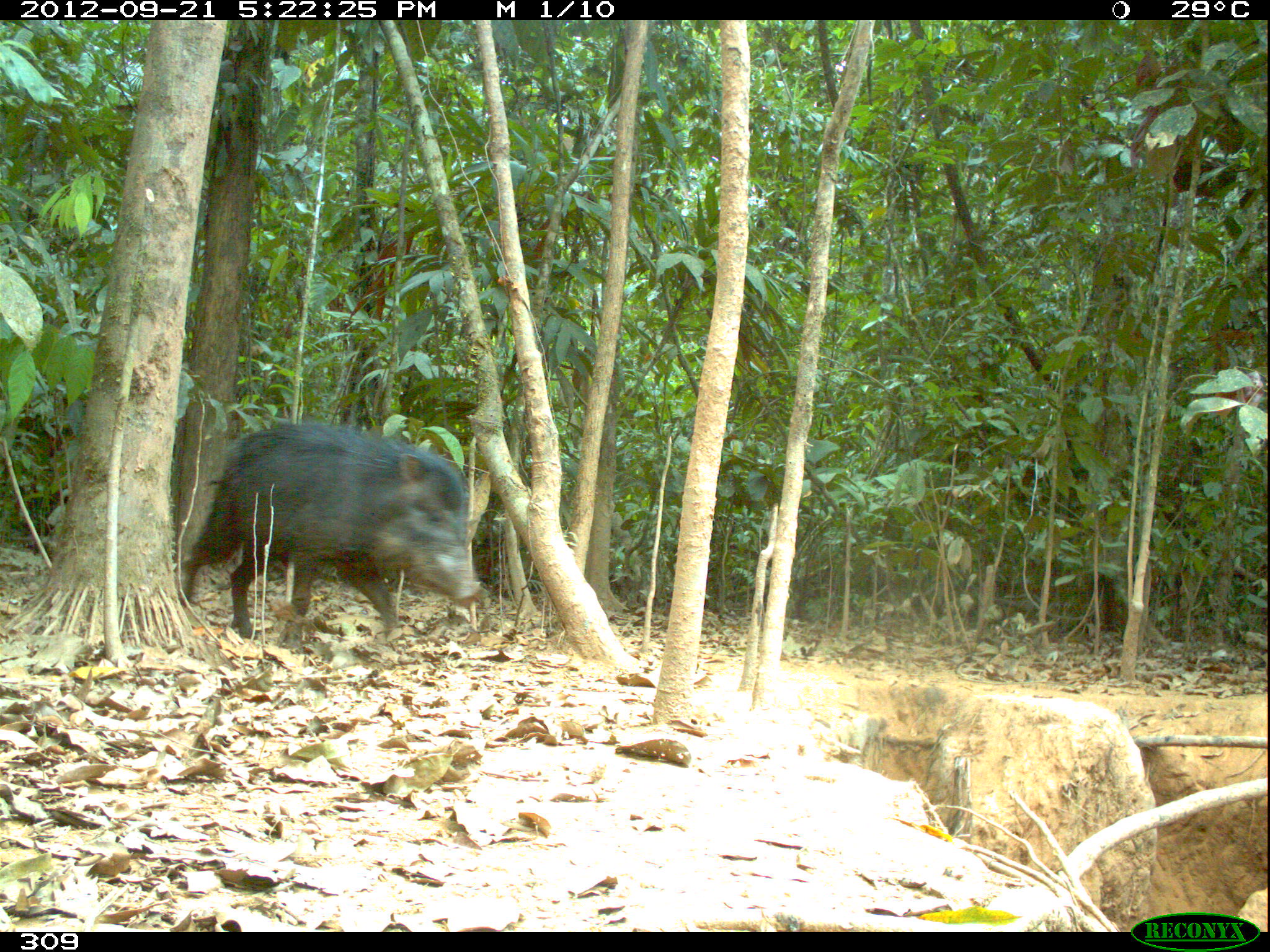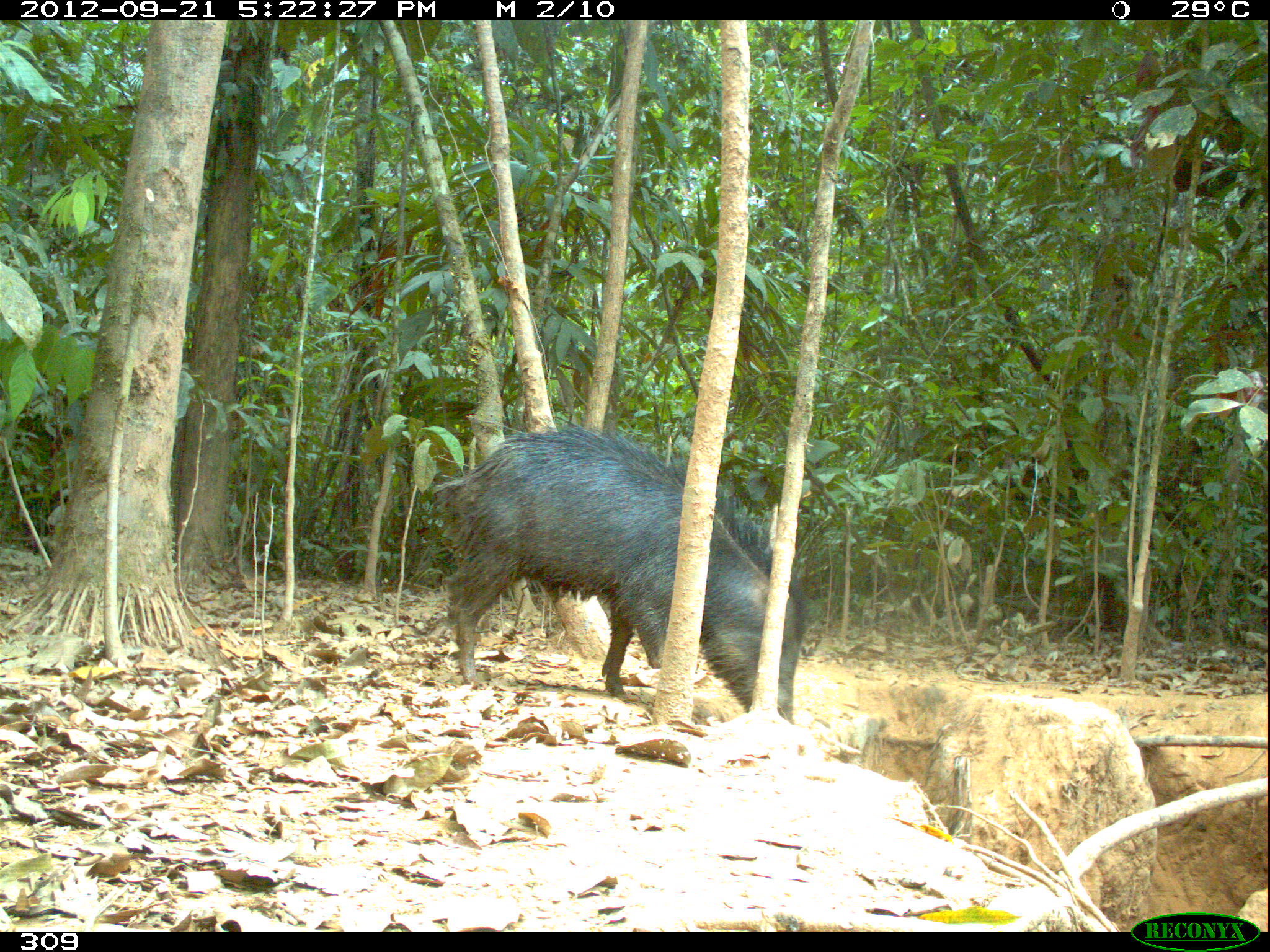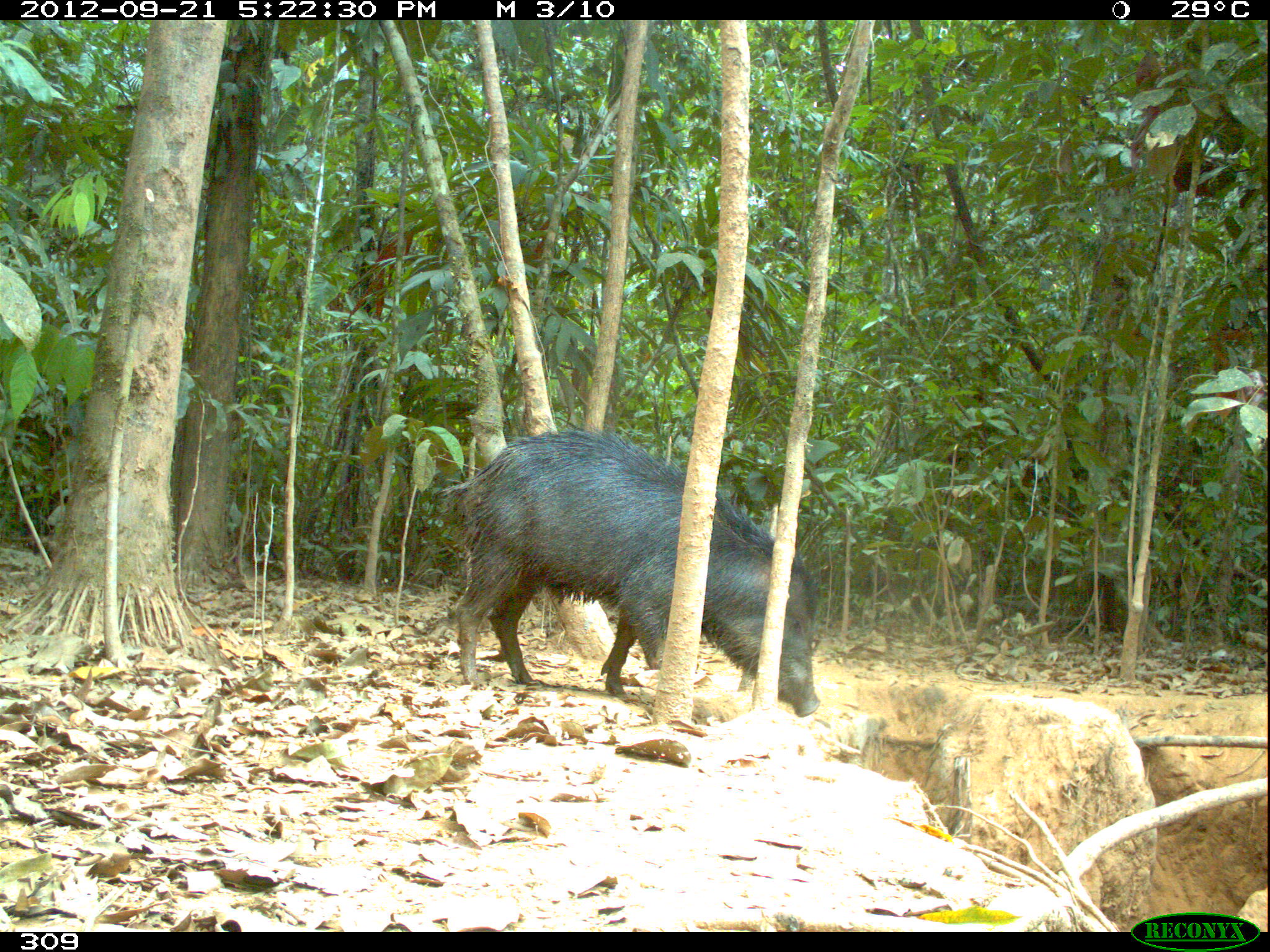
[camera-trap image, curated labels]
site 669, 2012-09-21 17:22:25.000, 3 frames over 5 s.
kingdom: Animalia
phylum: Chordata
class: Mammalia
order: Artiodactyla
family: Tayassuidae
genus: Tayassu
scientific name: Tayassu pecari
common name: white-lipped peccary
Tayassu pecari (white-lipped peccary).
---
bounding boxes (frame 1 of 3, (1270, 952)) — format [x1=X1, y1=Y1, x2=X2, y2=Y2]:
tayassu pecari: [x1=178, y1=413, x2=487, y2=652]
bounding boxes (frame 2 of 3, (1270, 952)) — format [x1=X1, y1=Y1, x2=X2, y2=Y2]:
tayassu pecari: [x1=433, y1=425, x2=804, y2=718]